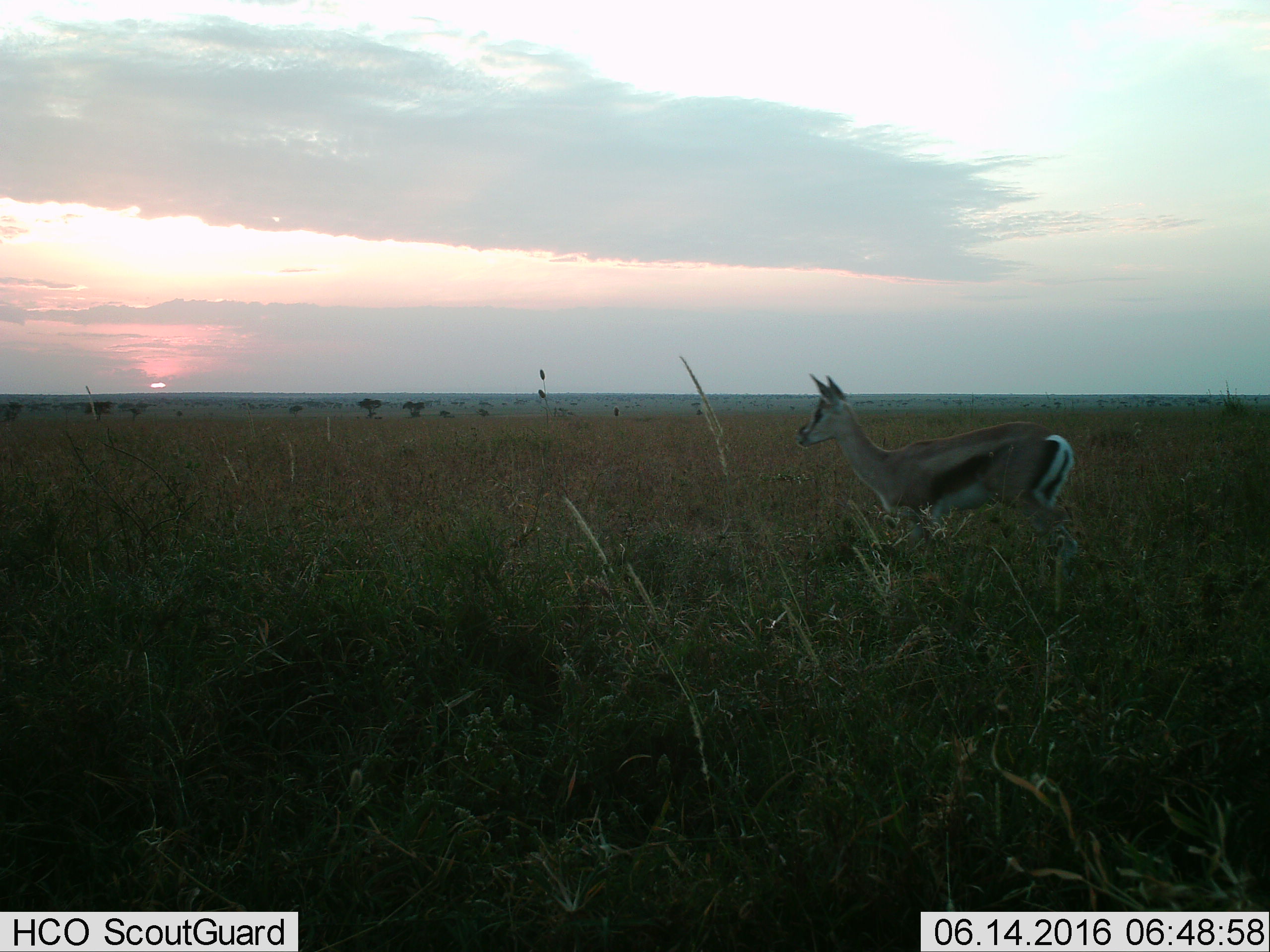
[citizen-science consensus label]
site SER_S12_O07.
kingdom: Animalia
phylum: Chordata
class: Mammalia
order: Artiodactyla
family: Bovidae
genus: Eudorcas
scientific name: Eudorcas thomsonii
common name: thomson's gazelle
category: gazellethomsons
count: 1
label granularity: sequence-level